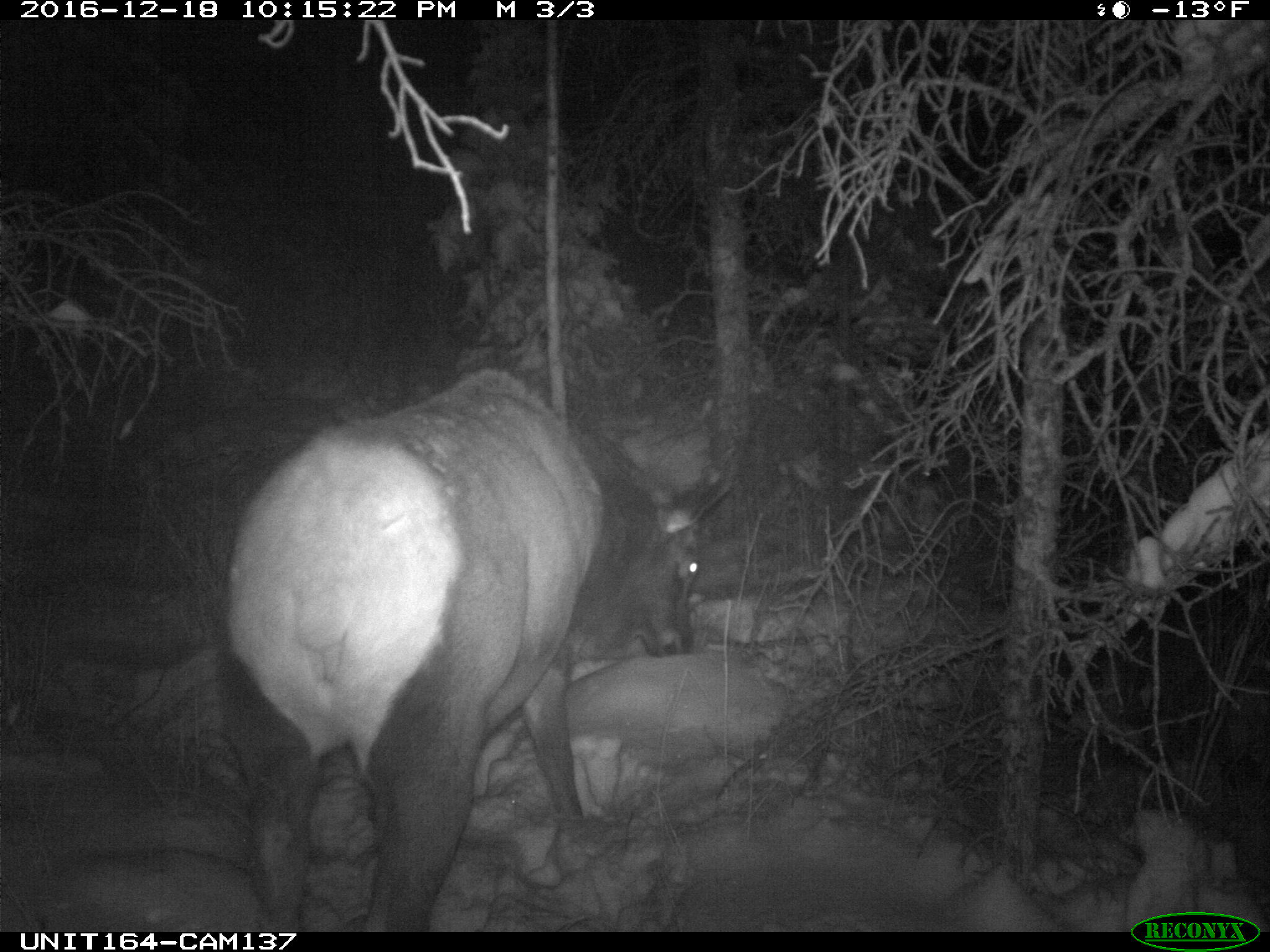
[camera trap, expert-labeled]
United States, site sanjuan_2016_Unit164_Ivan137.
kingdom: Animalia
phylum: Chordata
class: Mammalia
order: Artiodactyla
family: Cervidae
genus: Cervus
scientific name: Cervus elaphus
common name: red deer